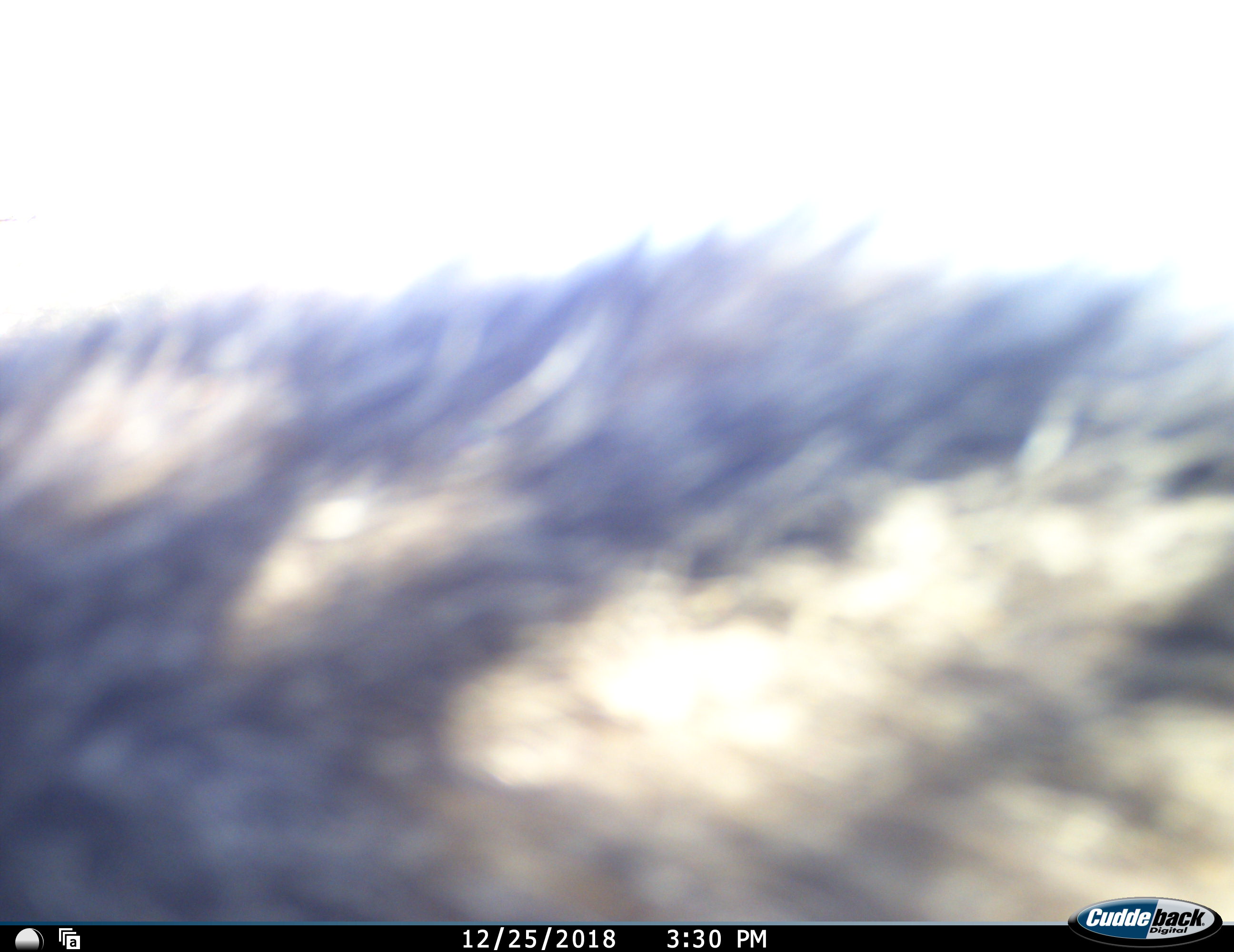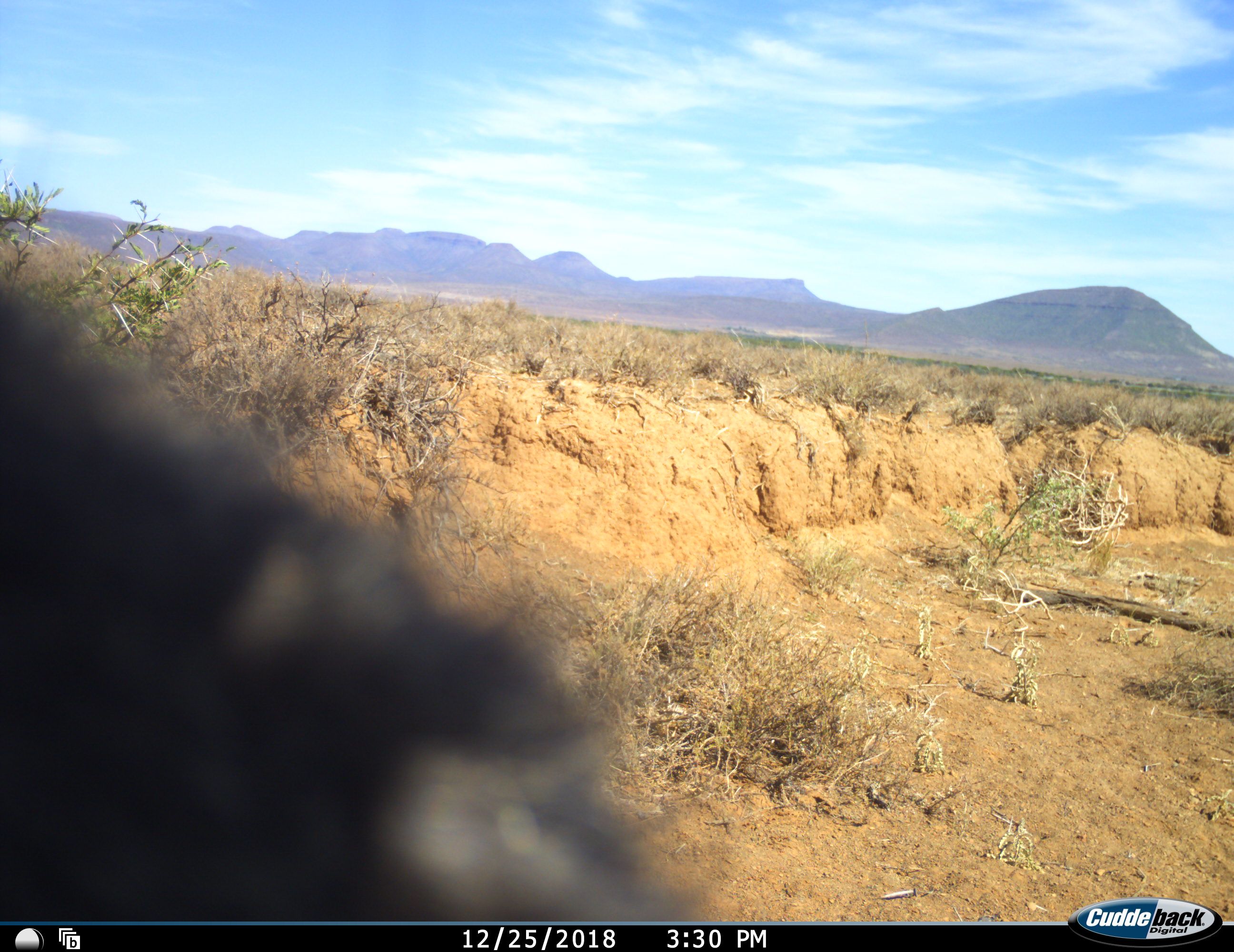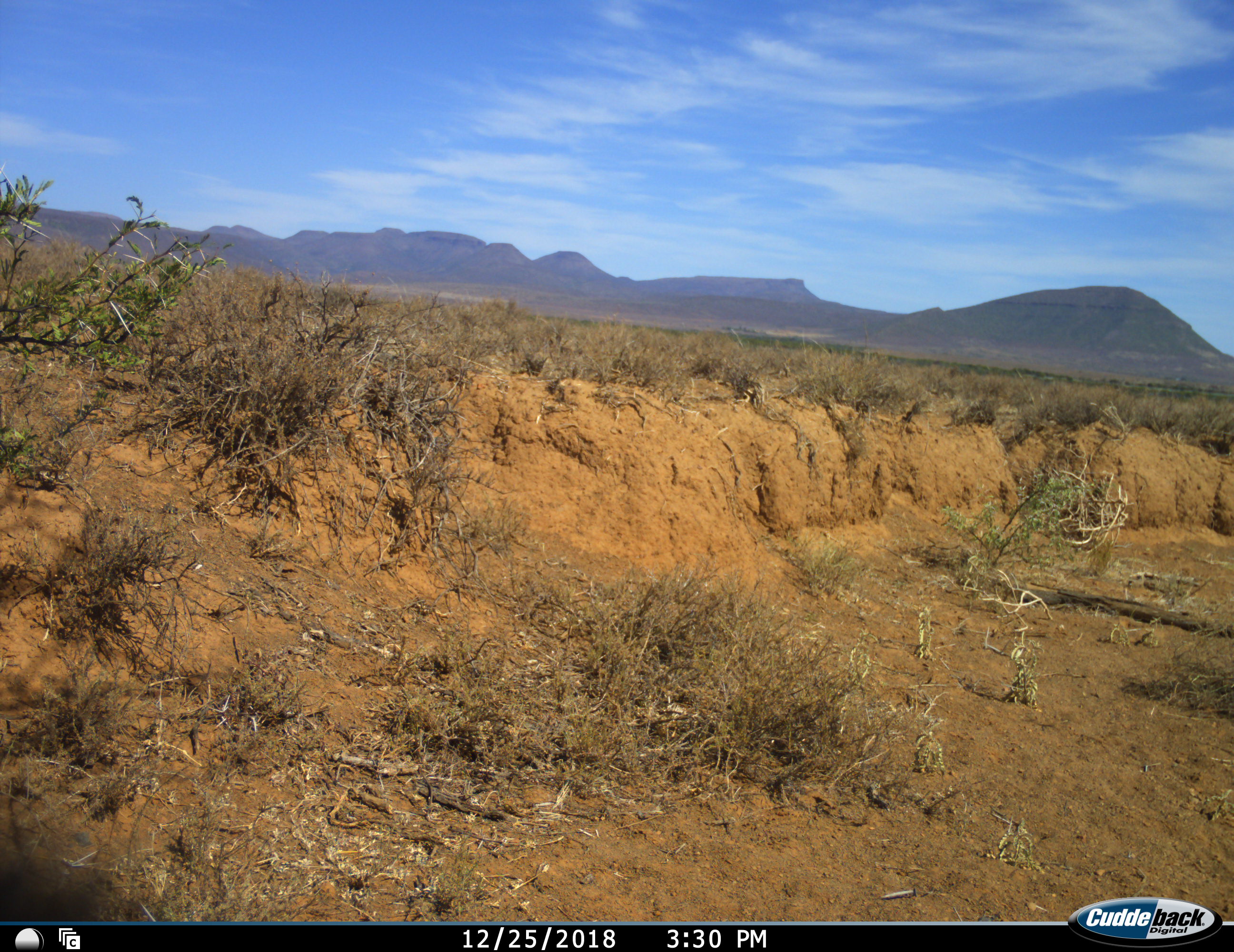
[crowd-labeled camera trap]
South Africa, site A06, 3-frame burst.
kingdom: Animalia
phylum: Chordata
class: Mammalia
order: Primates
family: Cercopithecidae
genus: Chlorocebus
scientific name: Chlorocebus pygerythrus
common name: vervet monkey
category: monkeyvervet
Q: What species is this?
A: Monkeyvervet (vervet monkey) (Chlorocebus pygerythrus).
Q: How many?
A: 1.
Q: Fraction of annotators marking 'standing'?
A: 0%.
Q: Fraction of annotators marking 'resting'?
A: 0%.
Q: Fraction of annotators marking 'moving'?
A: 100%.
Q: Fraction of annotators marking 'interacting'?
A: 17%.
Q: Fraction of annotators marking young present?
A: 0%.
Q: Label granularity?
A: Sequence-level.